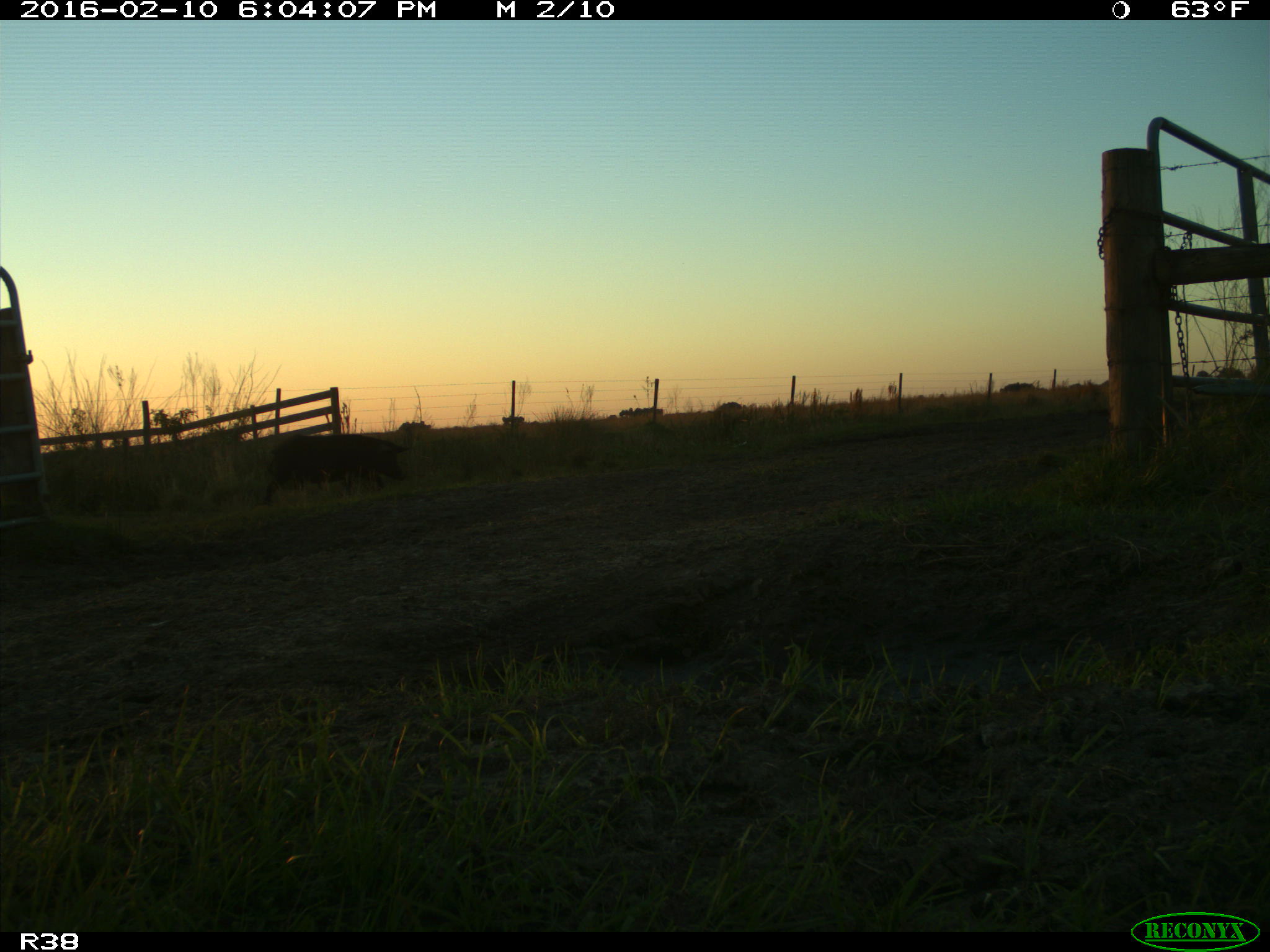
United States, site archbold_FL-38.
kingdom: Animalia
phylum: Chordata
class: Mammalia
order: Artiodactyla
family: Suidae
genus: Sus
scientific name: Sus scrofa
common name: wild boar